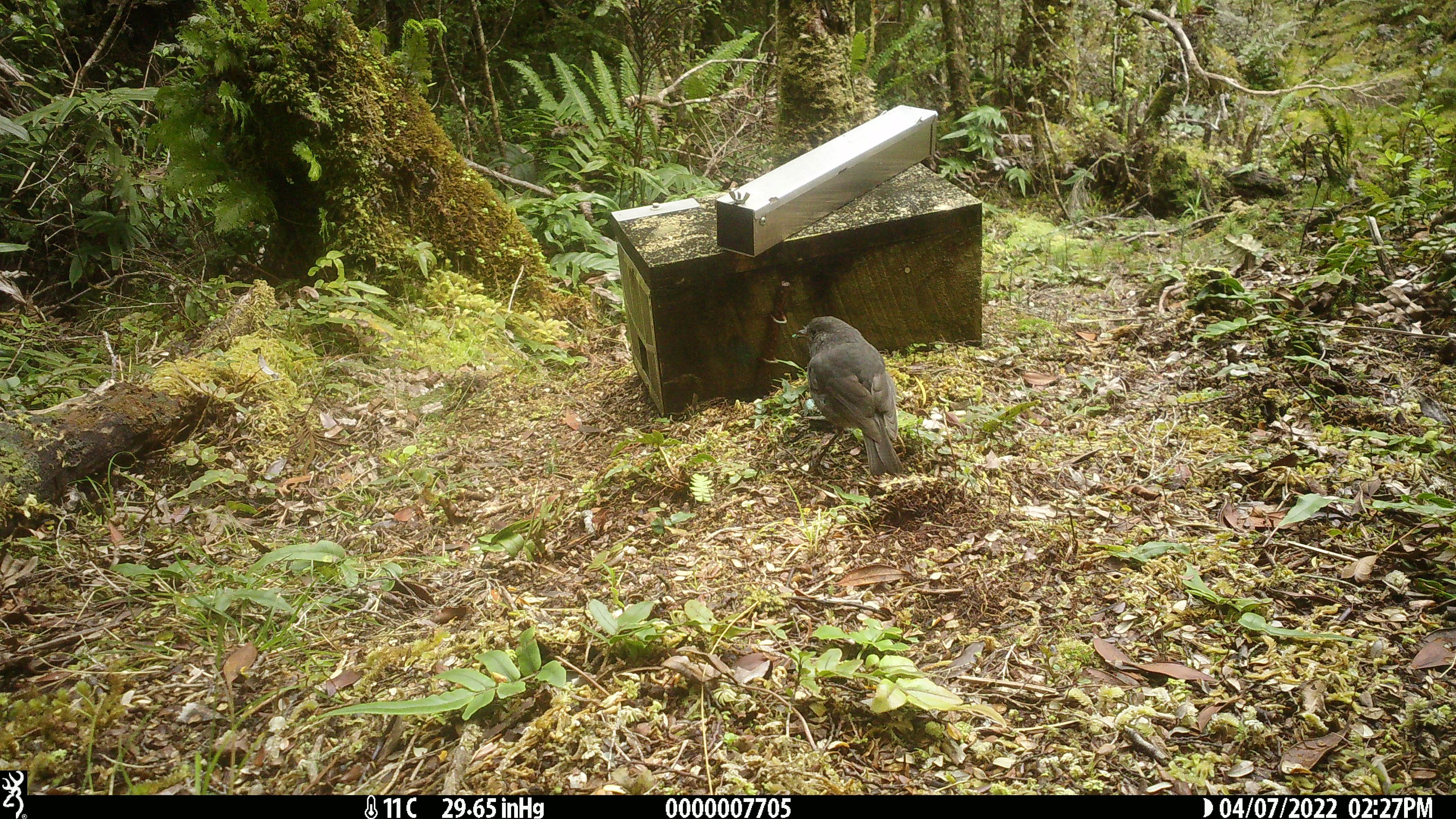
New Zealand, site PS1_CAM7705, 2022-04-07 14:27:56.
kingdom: Animalia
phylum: Chordata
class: Aves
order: Passeriformes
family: Petroicidae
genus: Petroica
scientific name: Petroica australis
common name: new zealand robin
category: robin